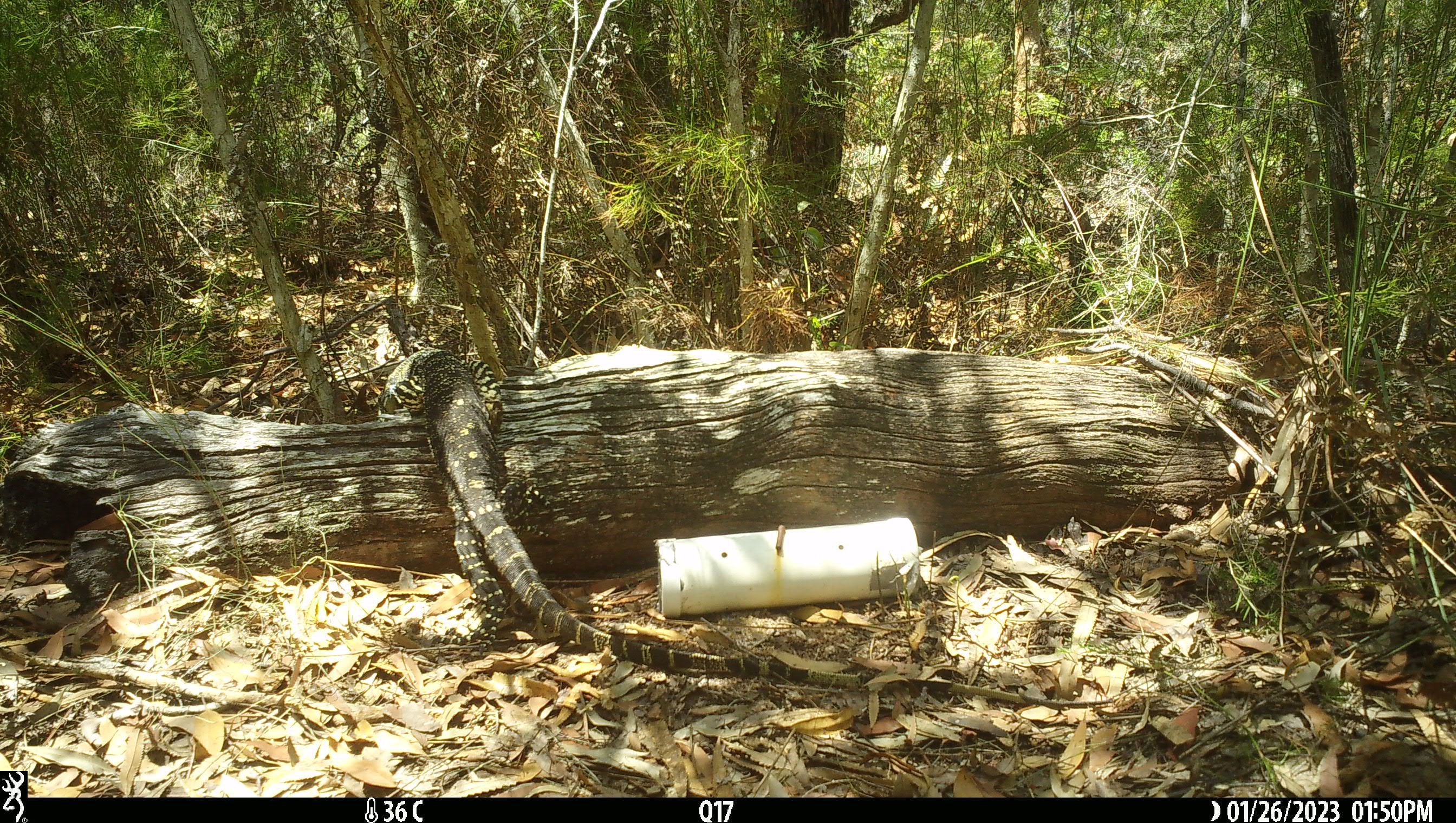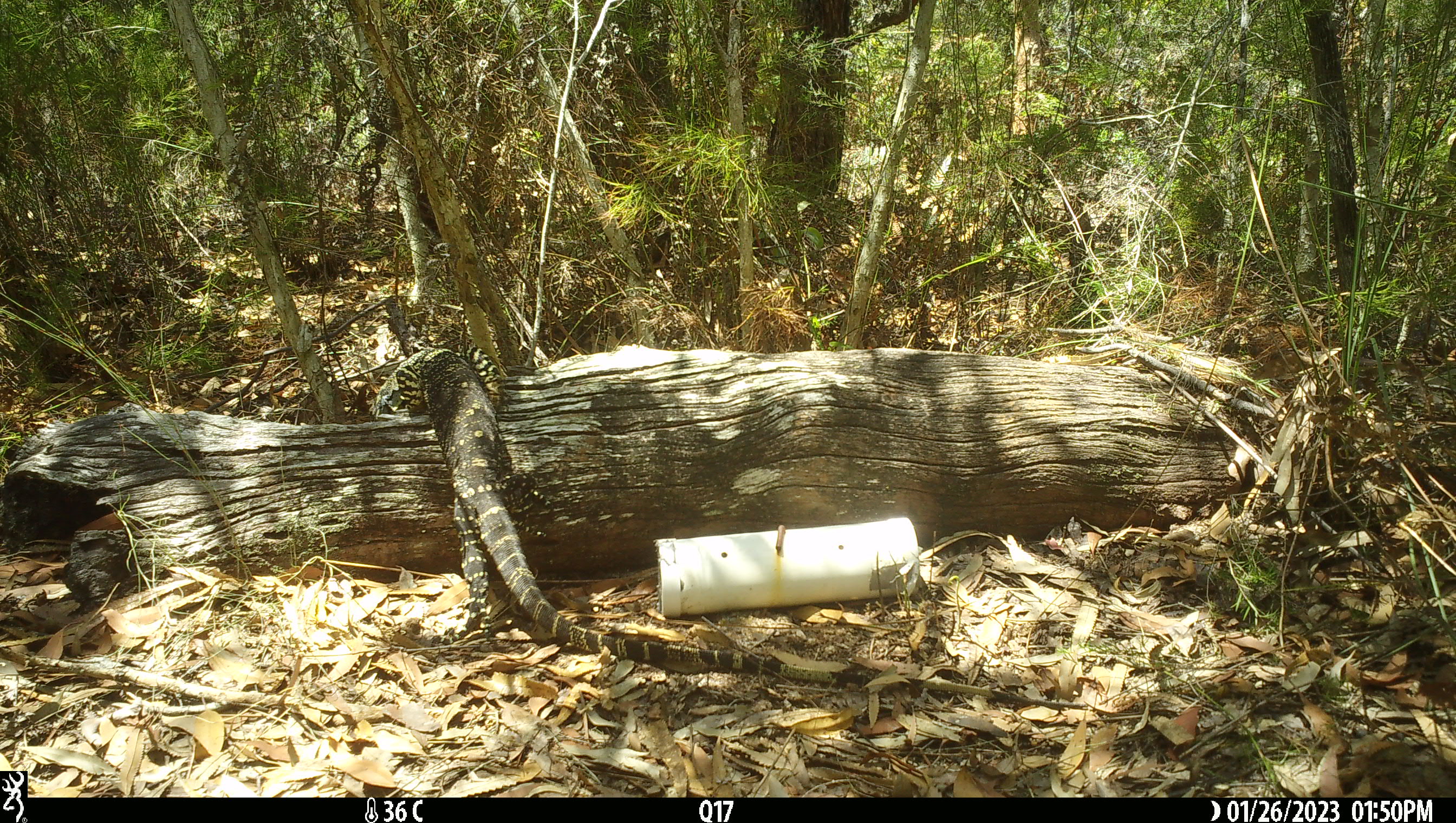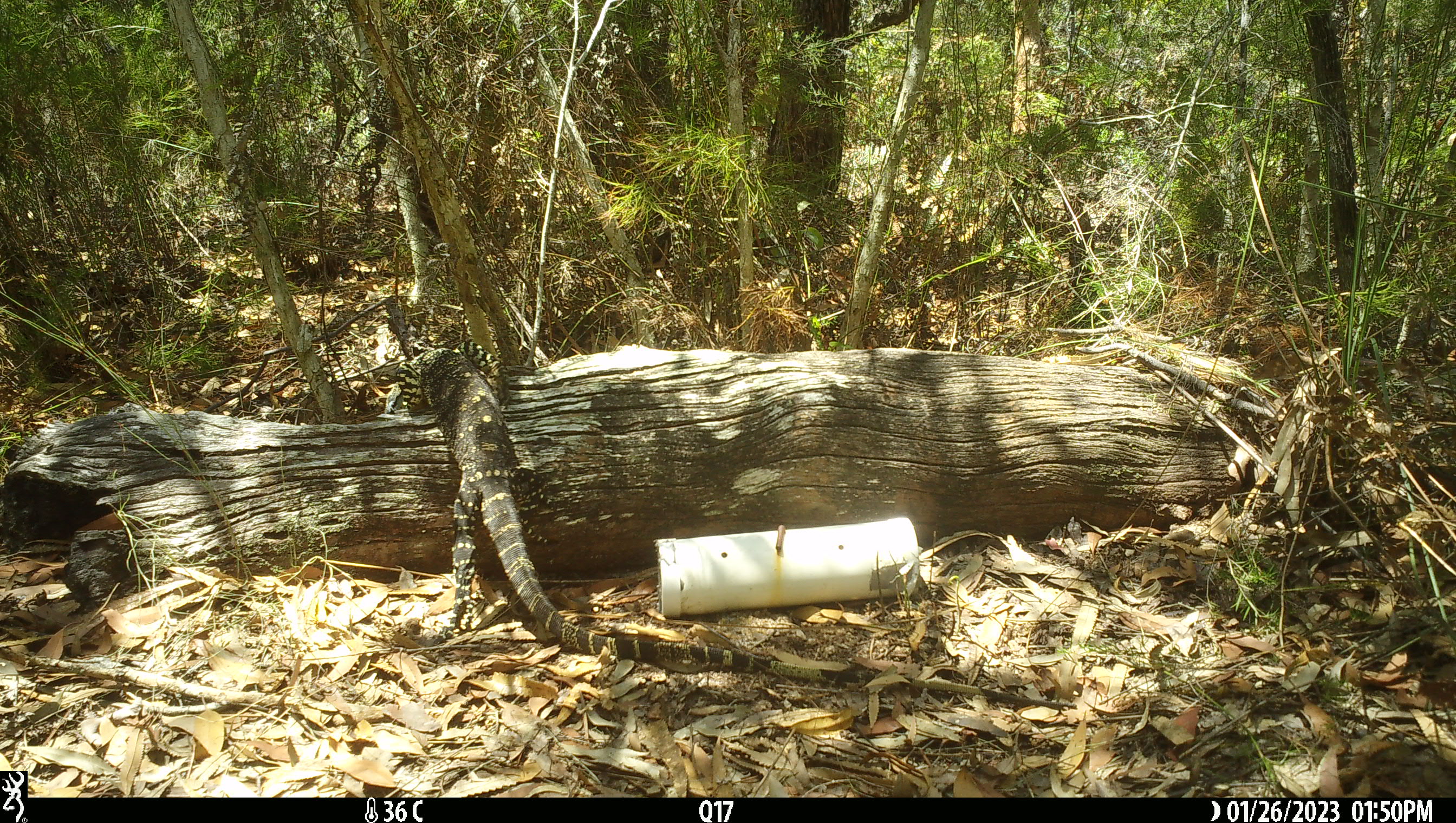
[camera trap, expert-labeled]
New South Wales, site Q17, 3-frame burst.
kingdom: Animalia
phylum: Chordata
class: Reptilia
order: Squamata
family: Varanidae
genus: Varanus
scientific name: Varanus varius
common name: lace monitor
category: goanna